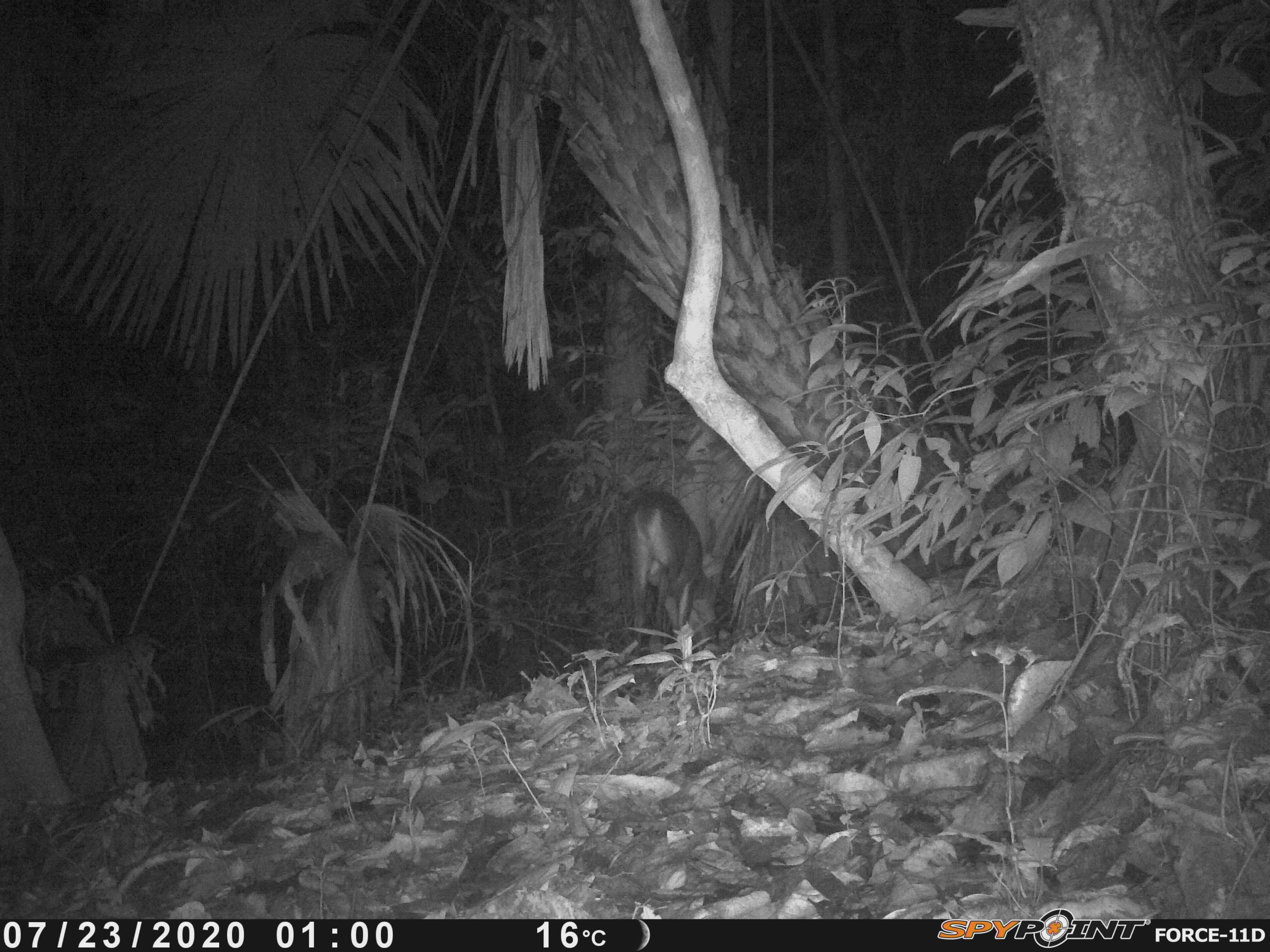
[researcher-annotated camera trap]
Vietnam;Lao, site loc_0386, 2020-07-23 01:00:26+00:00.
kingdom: Animalia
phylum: Chordata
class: Mammalia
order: Artiodactyla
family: Cervidae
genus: Muntiacus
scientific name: Muntiacus vuquangensis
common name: large-antlered muntjac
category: large antlered muntjac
Large antlered muntjac (large-antlered muntjac) (Muntiacus vuquangensis). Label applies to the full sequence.